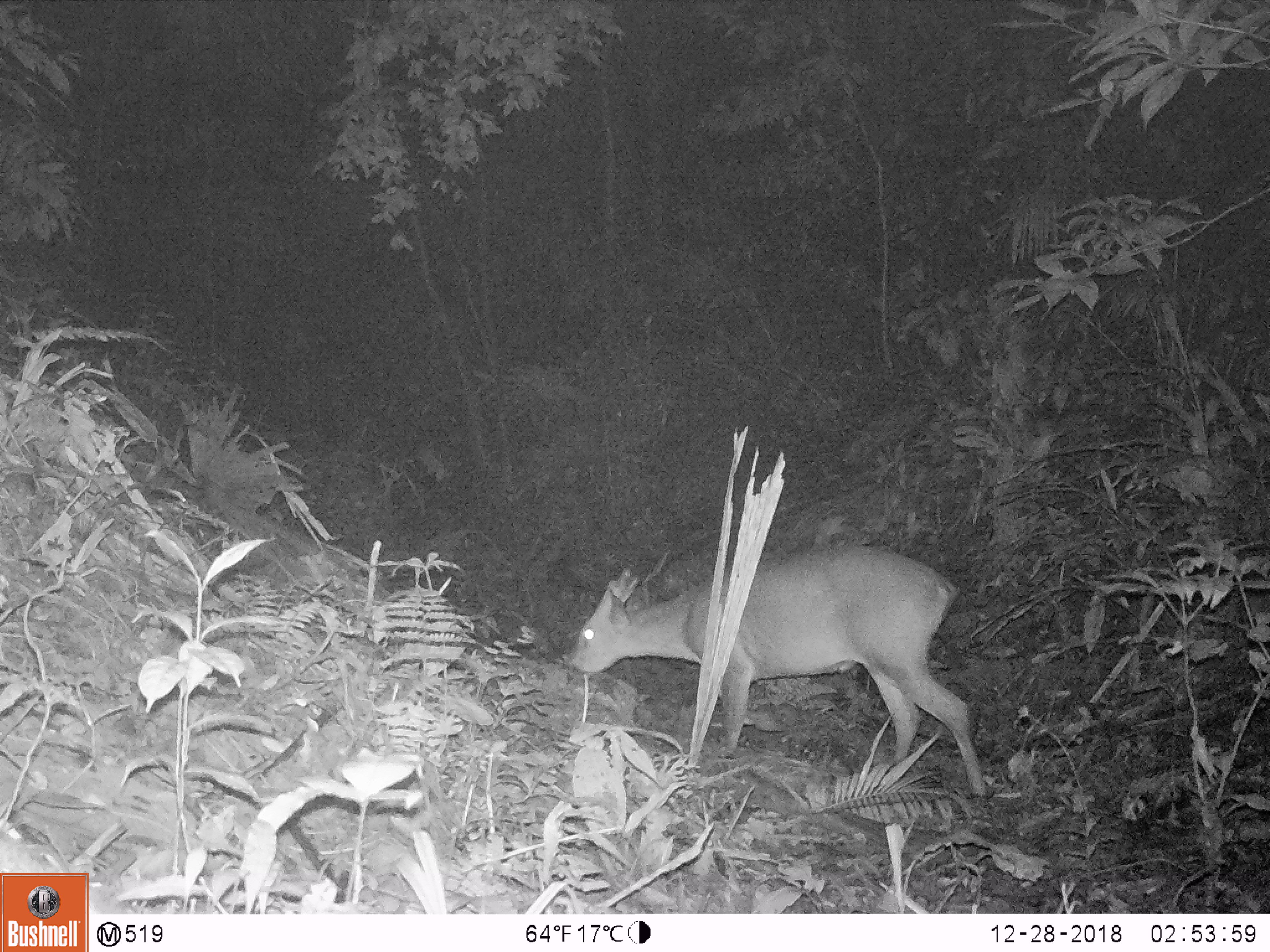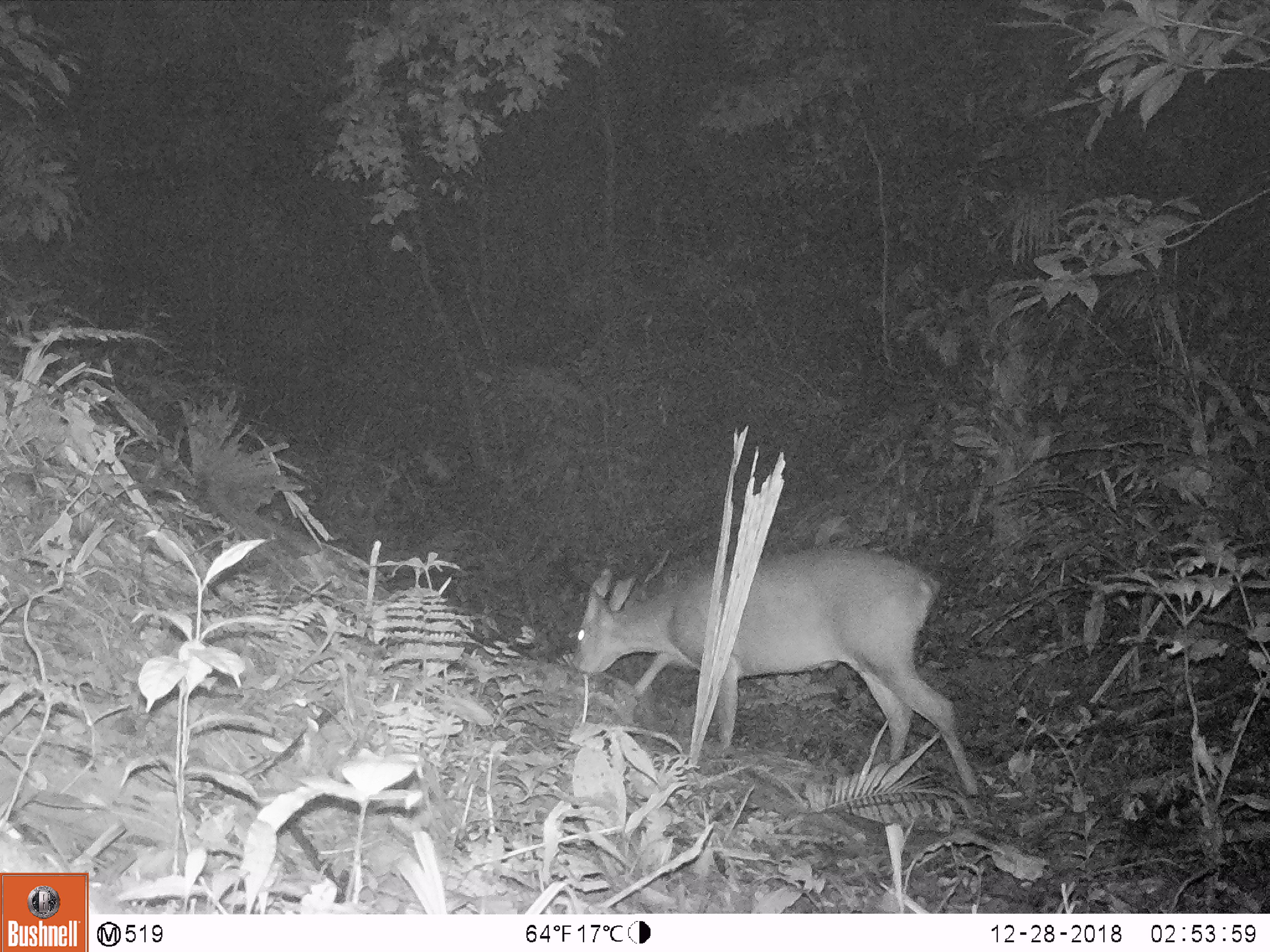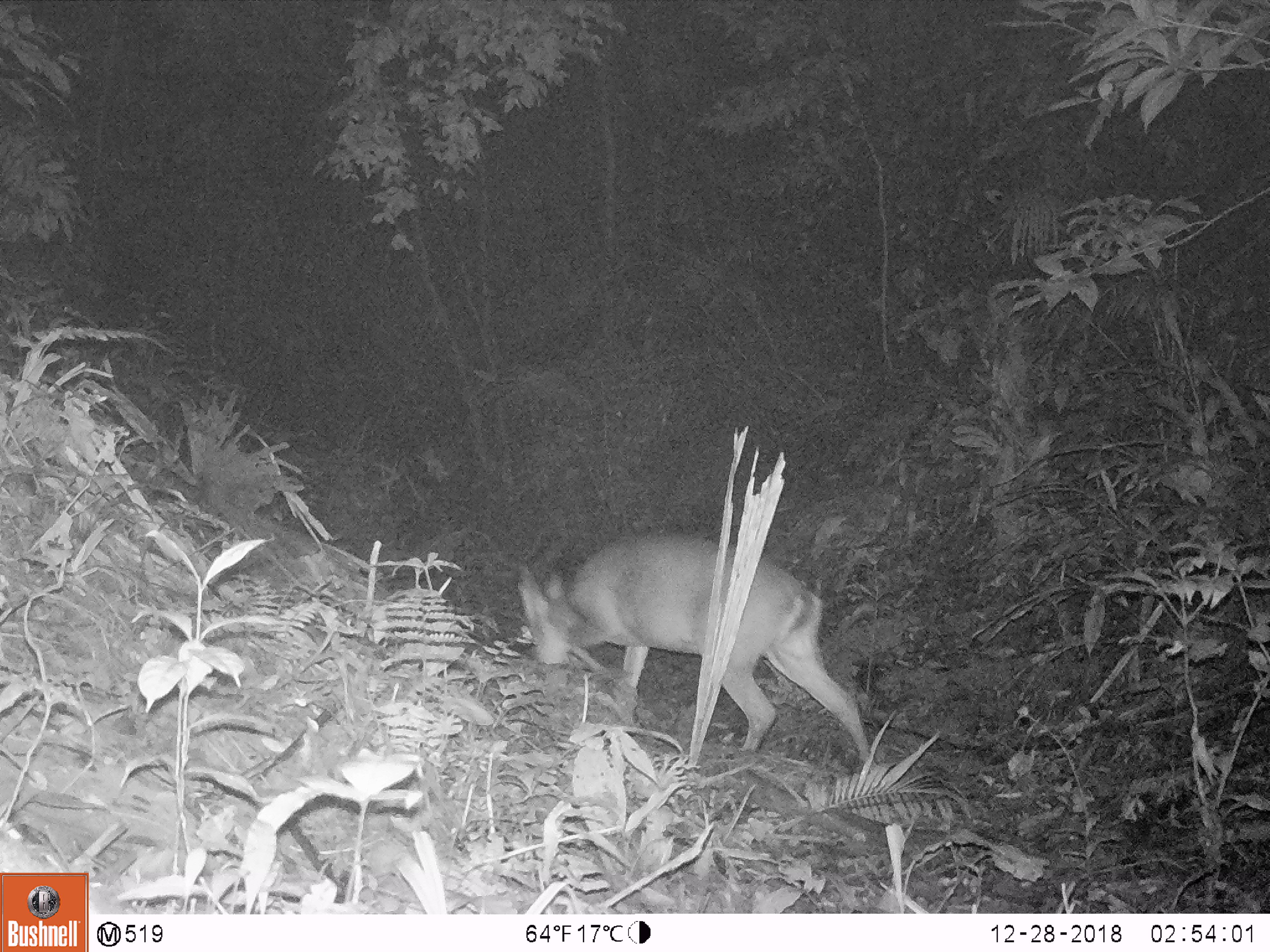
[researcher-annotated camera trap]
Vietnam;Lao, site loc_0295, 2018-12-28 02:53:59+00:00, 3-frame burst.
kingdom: Animalia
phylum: Chordata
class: Mammalia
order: Artiodactyla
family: Cervidae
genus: Muntiacus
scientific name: Muntiacus vuquangensis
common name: large-antlered muntjac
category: large antlered muntjac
Large antlered muntjac (large-antlered muntjac) (Muntiacus vuquangensis). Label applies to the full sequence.